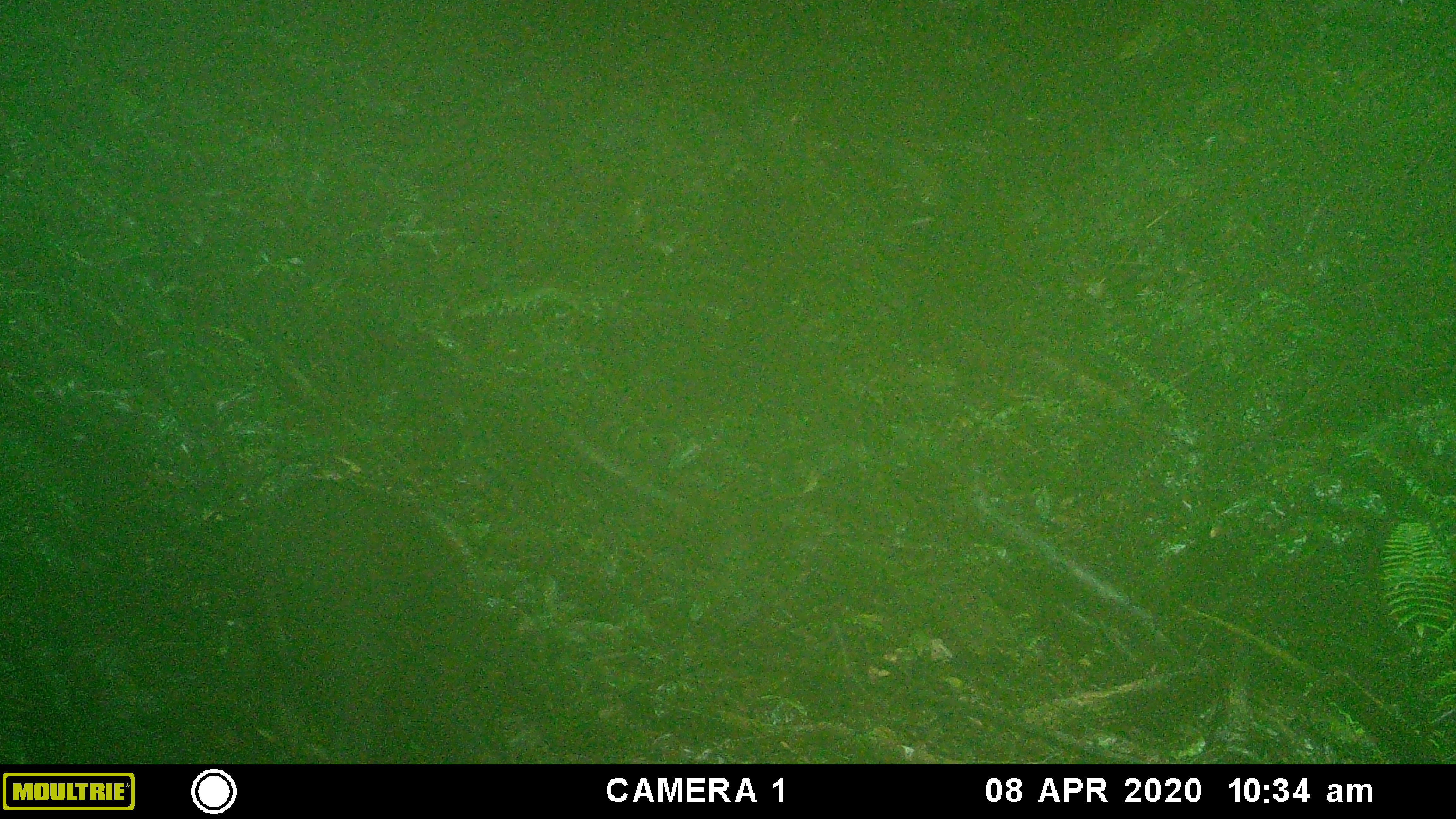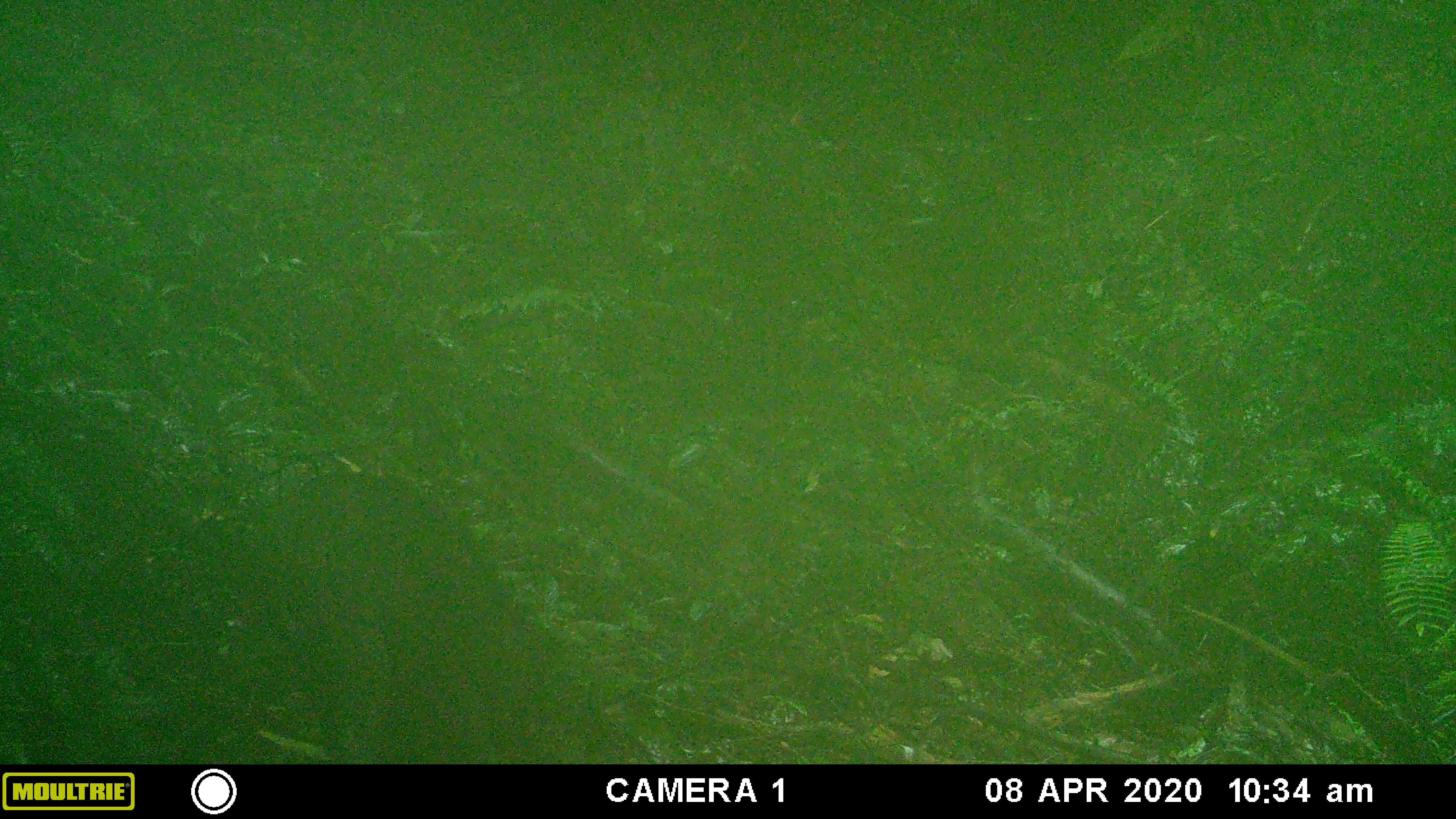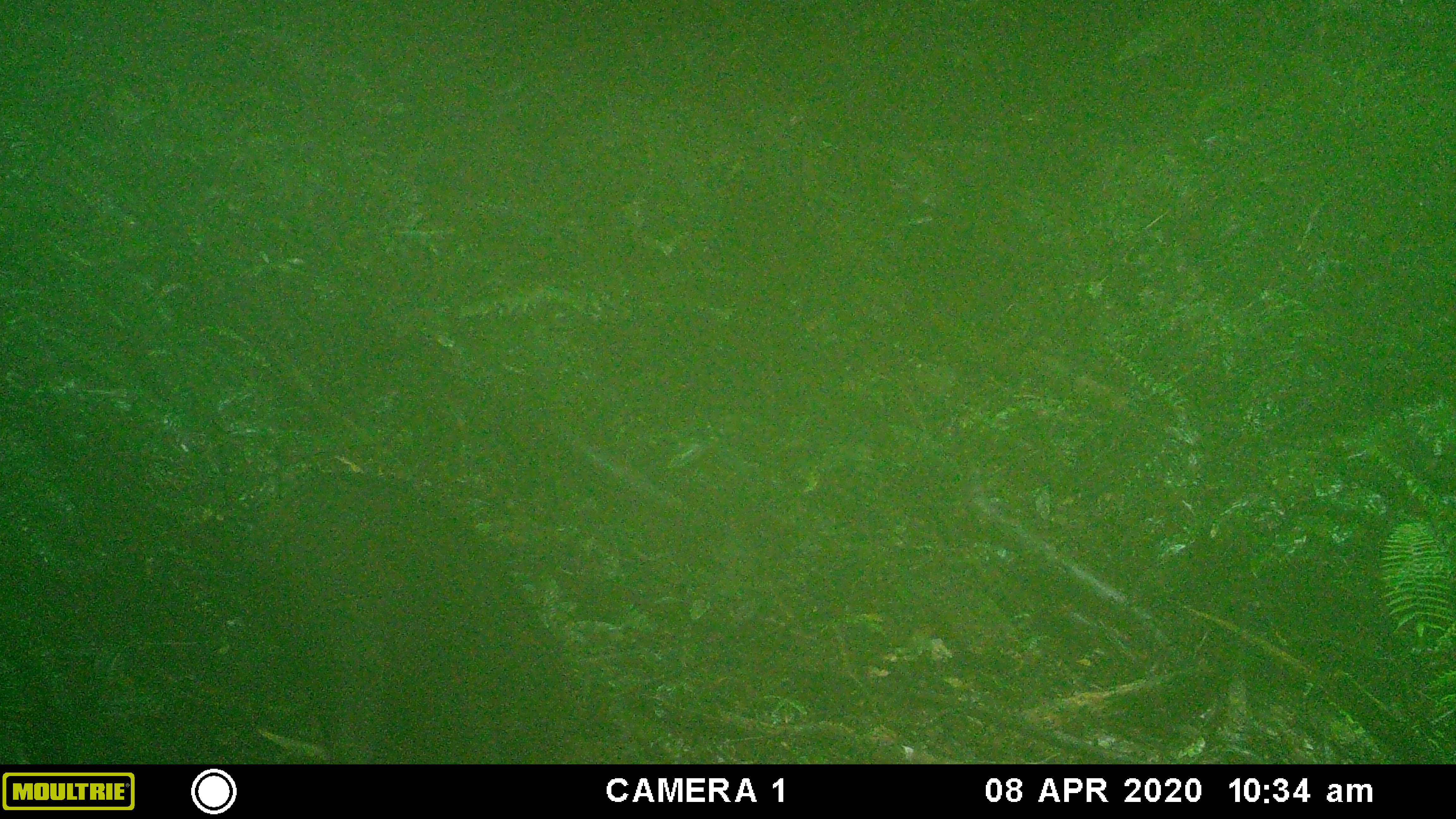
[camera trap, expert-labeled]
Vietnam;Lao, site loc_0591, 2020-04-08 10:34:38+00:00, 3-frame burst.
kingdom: Animalia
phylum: Chordata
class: Mammalia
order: Artiodactyla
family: Suidae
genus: Sus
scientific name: Sus scrofa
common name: eurasian wild pig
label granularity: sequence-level